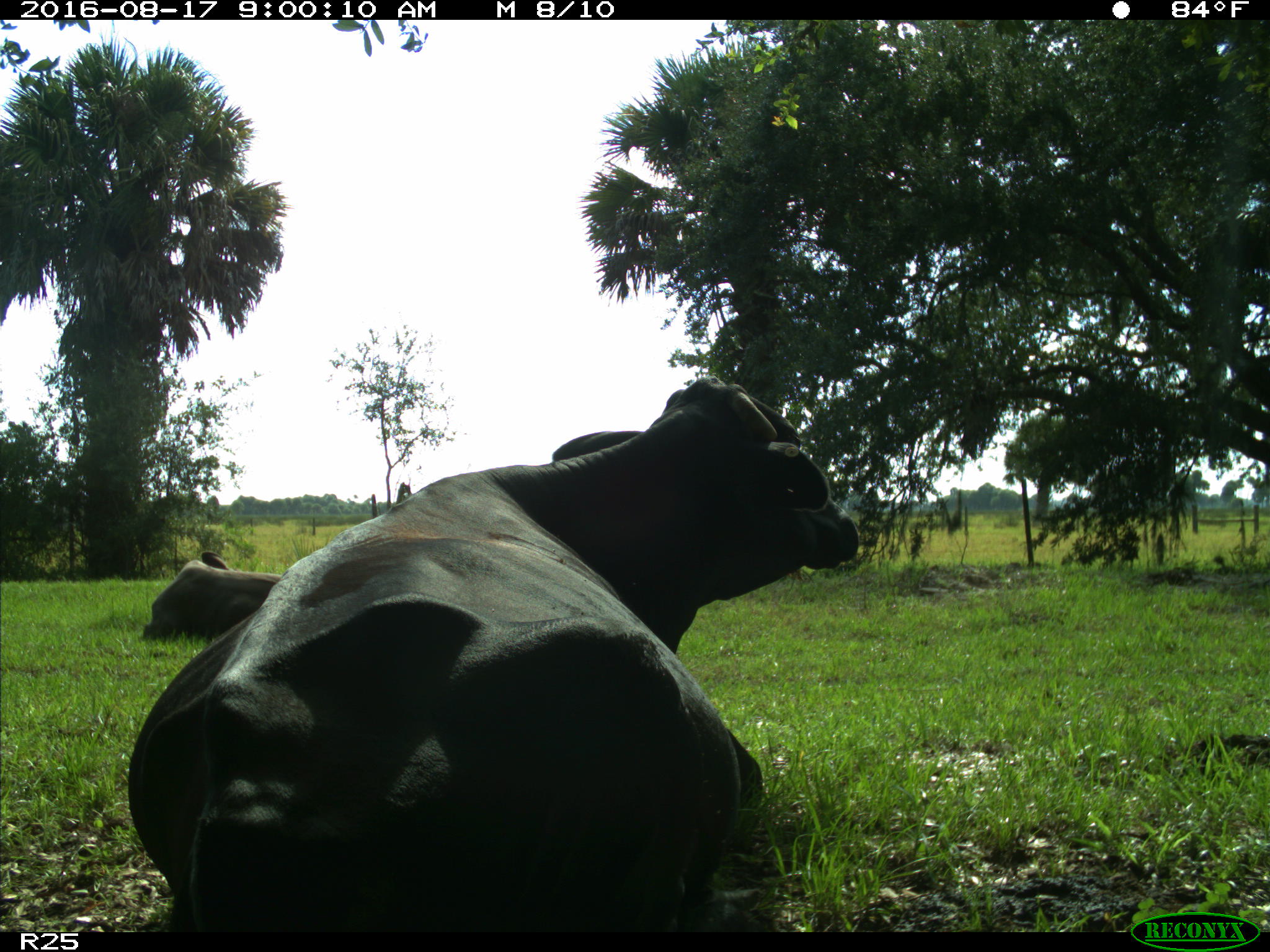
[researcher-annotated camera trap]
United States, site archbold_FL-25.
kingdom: Animalia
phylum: Chordata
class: Mammalia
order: Artiodactyla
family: Bovidae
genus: Bos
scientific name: Bos taurus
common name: domestic cow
Bos taurus (domestic cow).